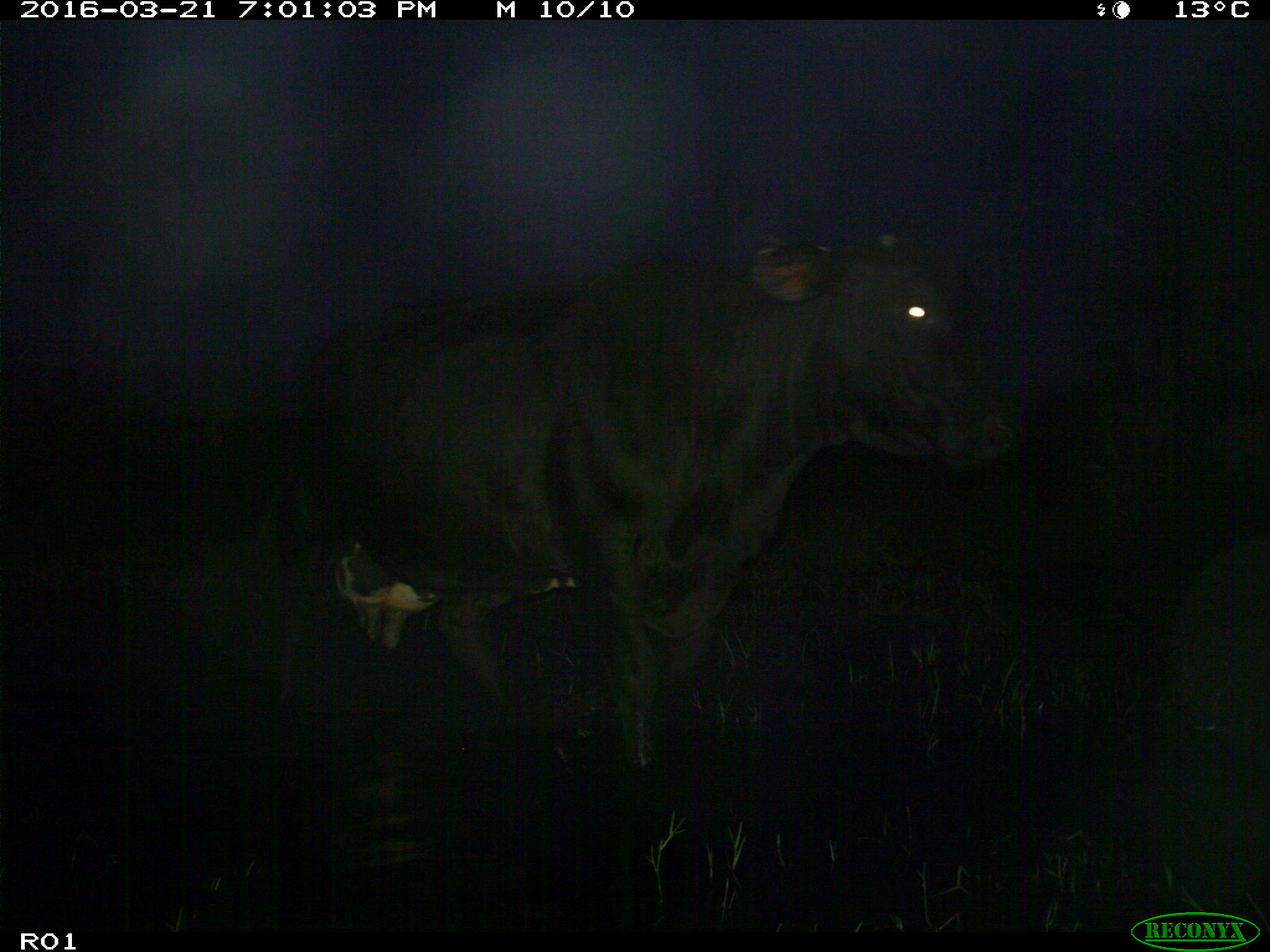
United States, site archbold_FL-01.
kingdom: Animalia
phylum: Chordata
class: Mammalia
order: Artiodactyla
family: Bovidae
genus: Bos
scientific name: Bos taurus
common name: domestic cow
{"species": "Bos taurus (domestic cow)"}